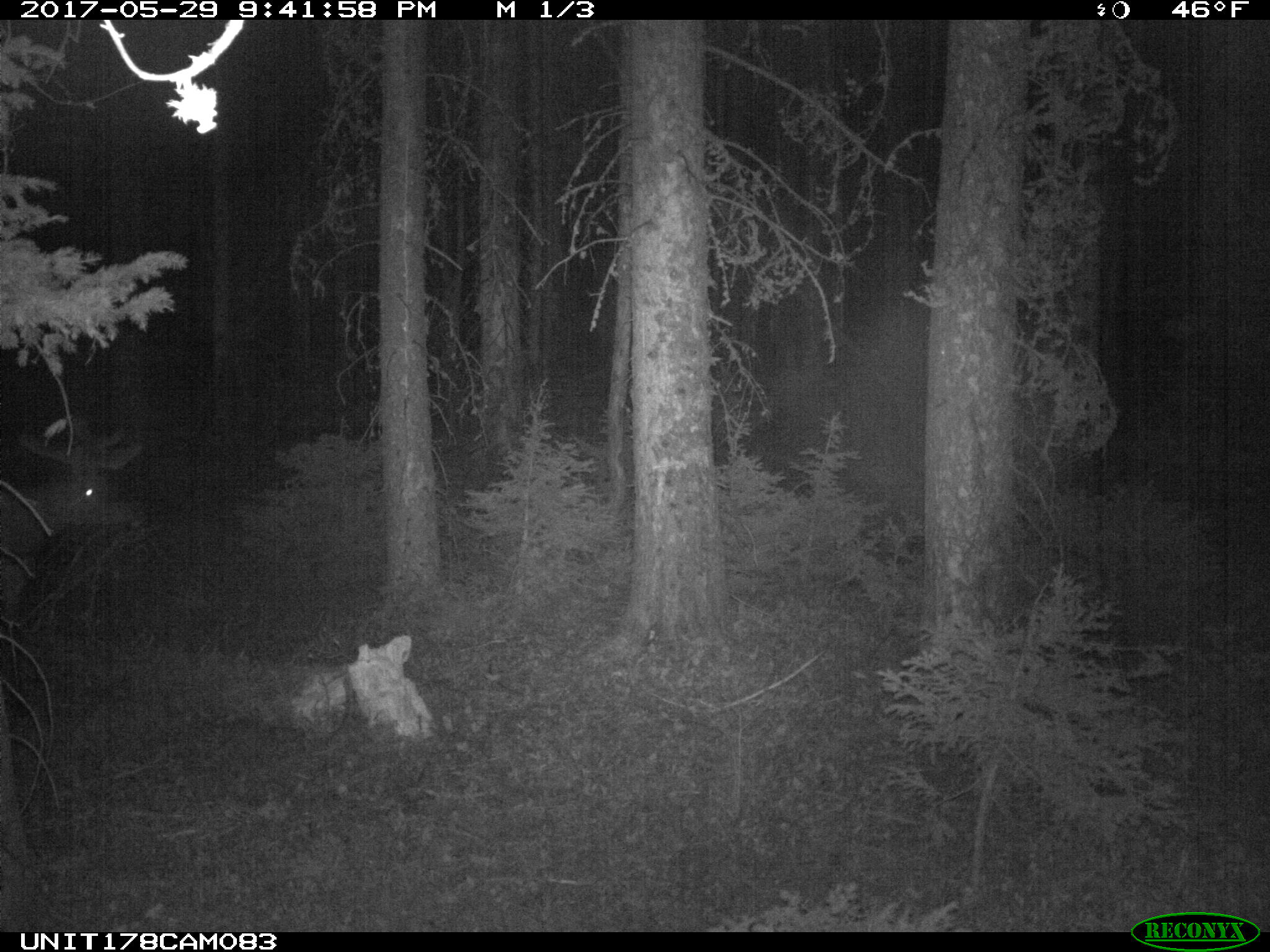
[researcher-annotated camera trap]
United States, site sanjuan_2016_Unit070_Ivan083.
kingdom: Animalia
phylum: Chordata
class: Mammalia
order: Artiodactyla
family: Cervidae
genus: Cervus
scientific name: Cervus elaphus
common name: red deer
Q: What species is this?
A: Cervus elaphus (red deer).